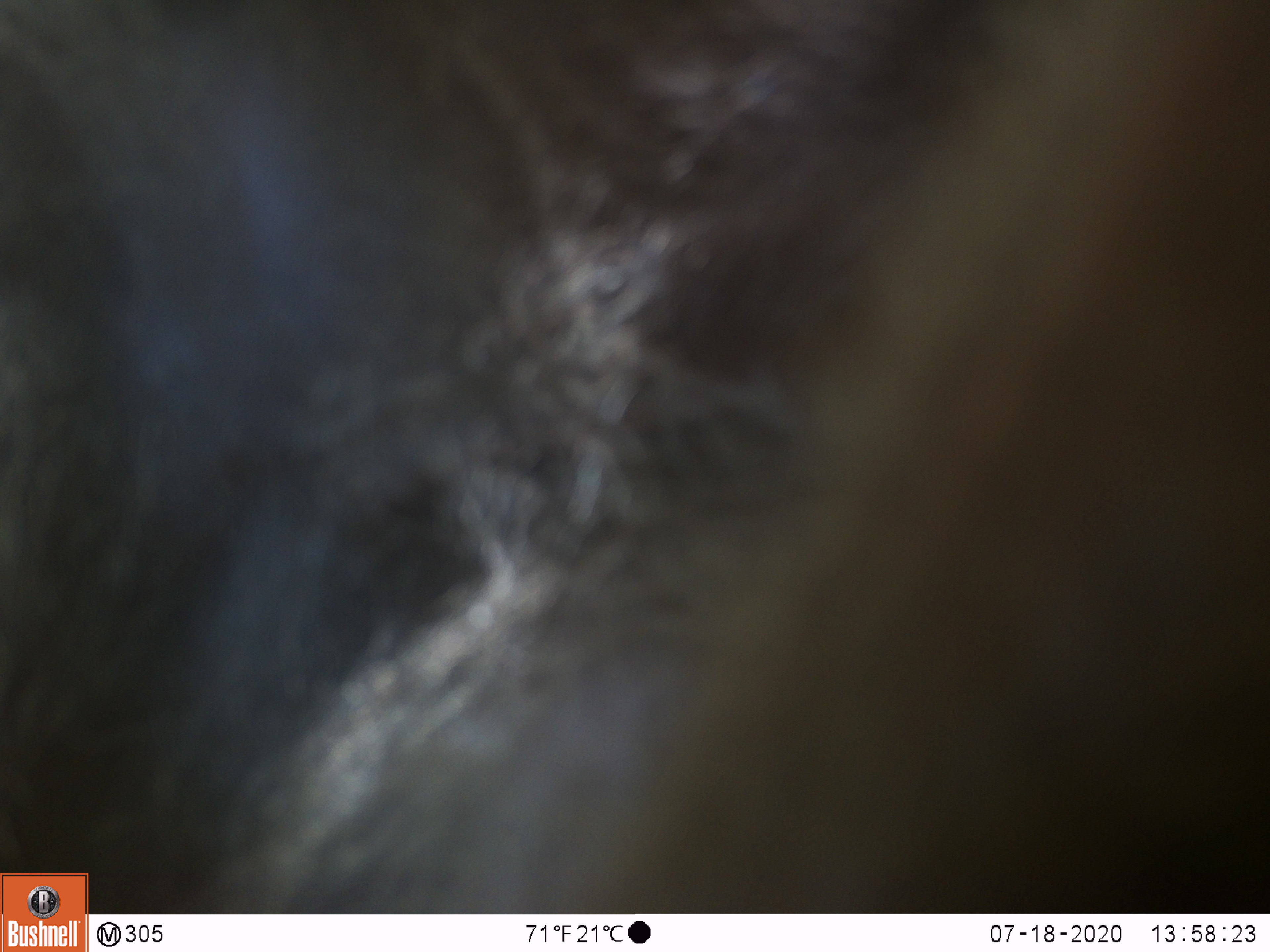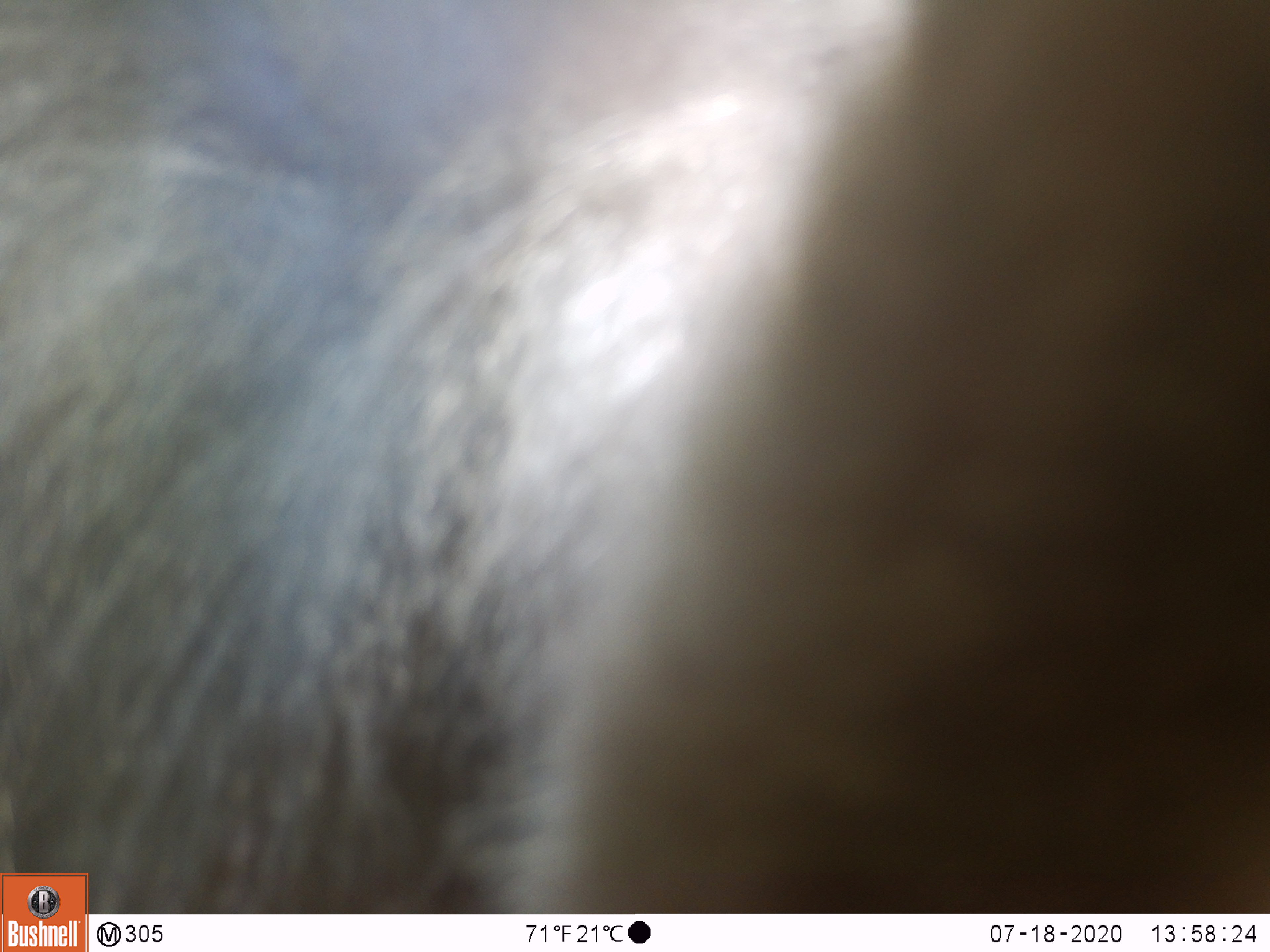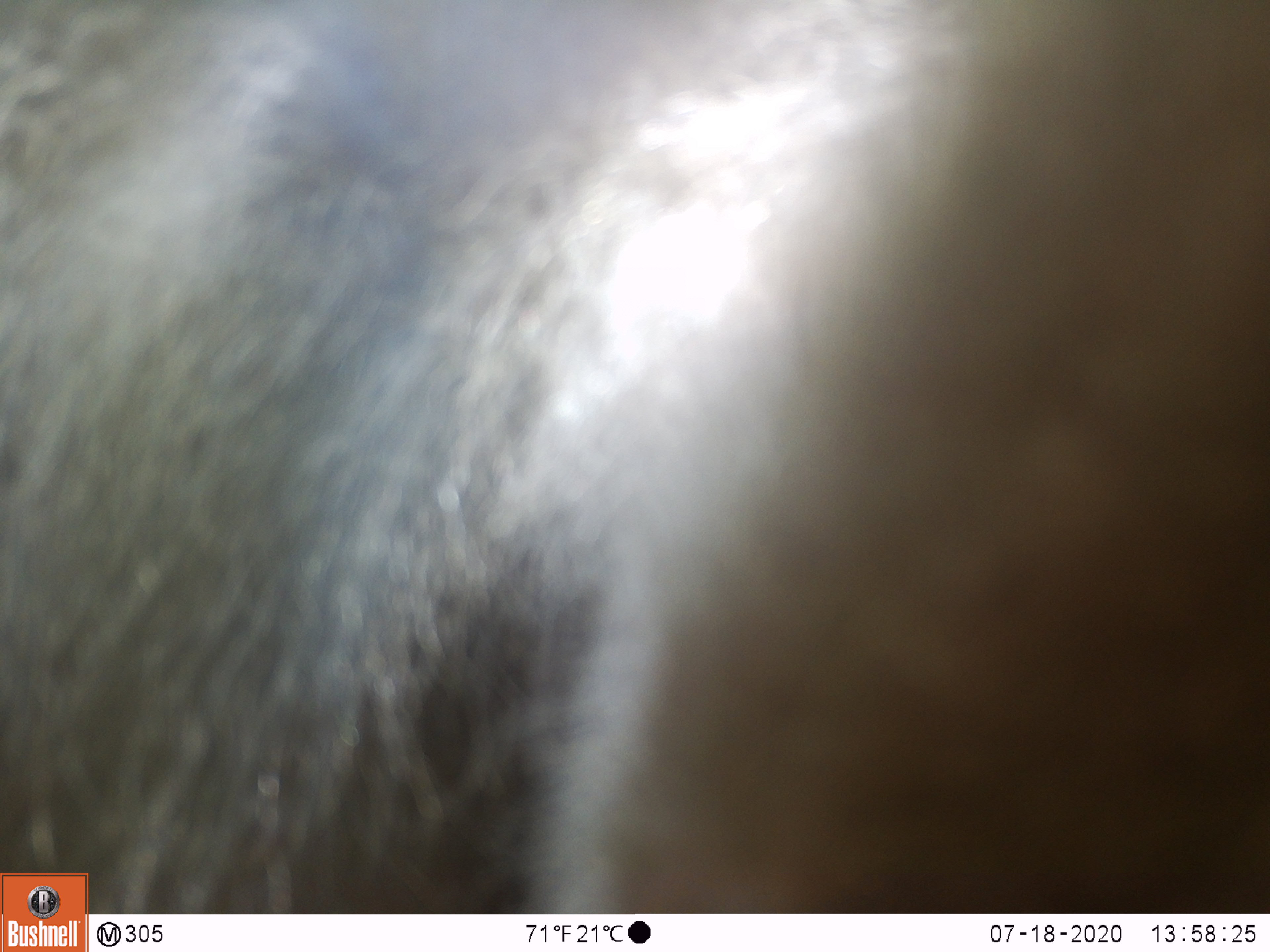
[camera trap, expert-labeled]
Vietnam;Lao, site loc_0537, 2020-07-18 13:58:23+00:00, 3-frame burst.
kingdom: Animalia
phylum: Chordata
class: Mammalia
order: Primates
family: Cercopithecidae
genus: Macaca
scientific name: Macaca nemestrina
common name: pig-tailed macaque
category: pig tailed macaque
Pig tailed macaque (pig-tailed macaque) (Macaca nemestrina). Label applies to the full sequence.